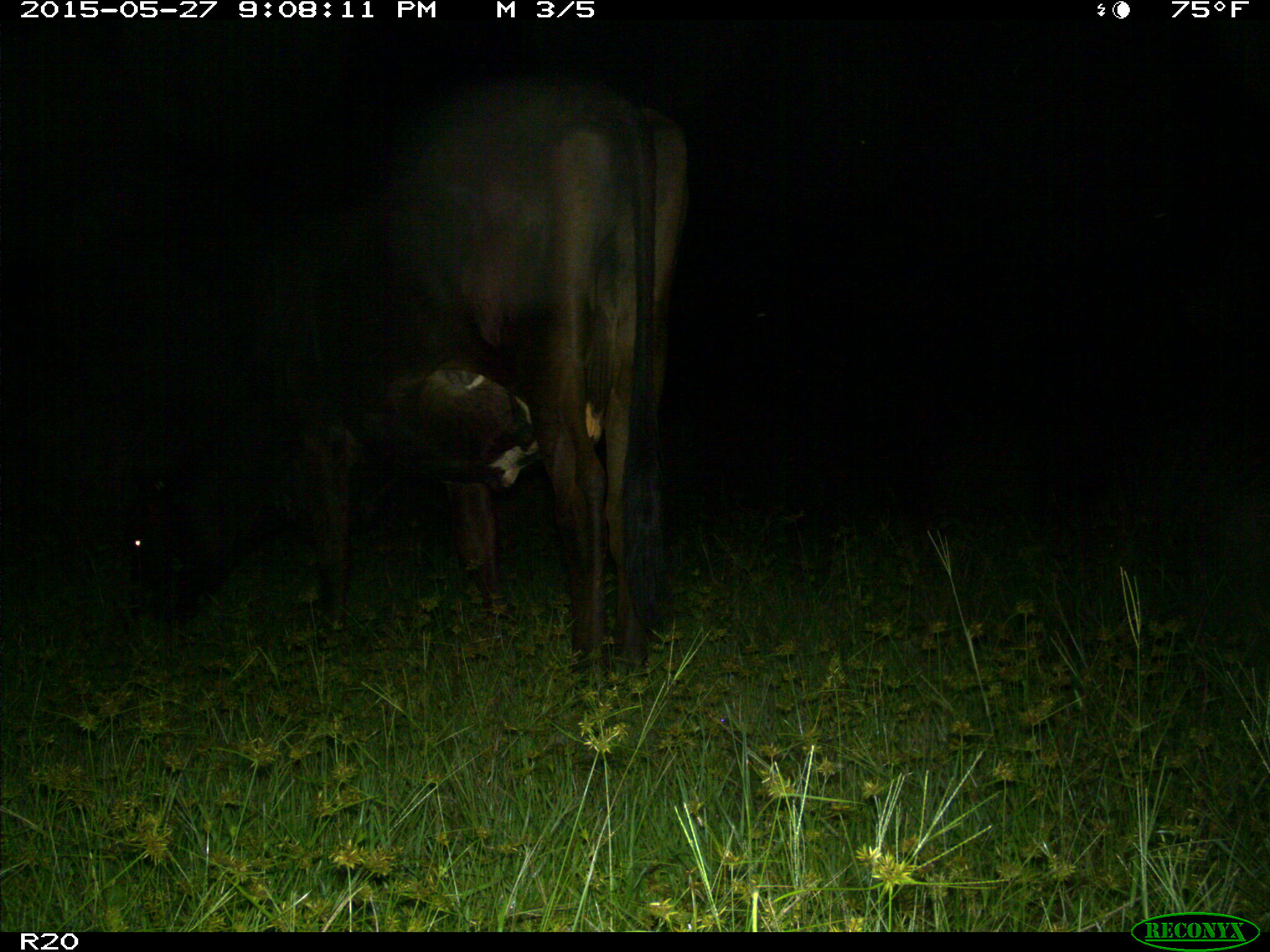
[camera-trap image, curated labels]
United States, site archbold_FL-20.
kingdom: Animalia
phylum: Chordata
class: Mammalia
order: Artiodactyla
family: Bovidae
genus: Bos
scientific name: Bos taurus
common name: domestic cow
Bos taurus (domestic cow).